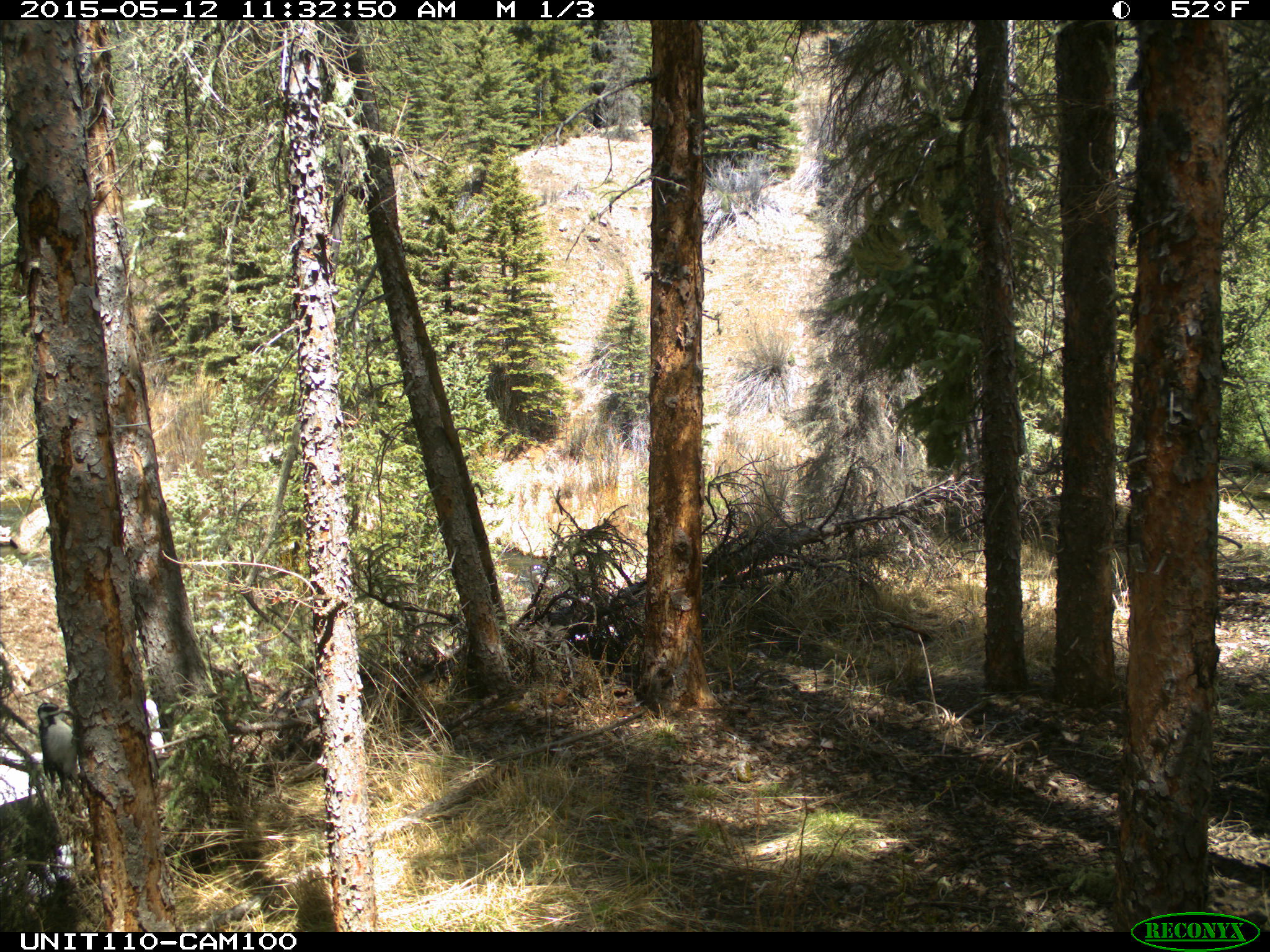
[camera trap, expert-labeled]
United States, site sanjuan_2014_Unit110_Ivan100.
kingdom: Animalia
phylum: Chordata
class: Aves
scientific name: Aves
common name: birds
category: unidentified bird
Unidentified bird (birds) (Aves).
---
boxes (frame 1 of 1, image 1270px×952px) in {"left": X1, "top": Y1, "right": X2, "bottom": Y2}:
animal: {"left": 37, "top": 702, "right": 85, "bottom": 797}